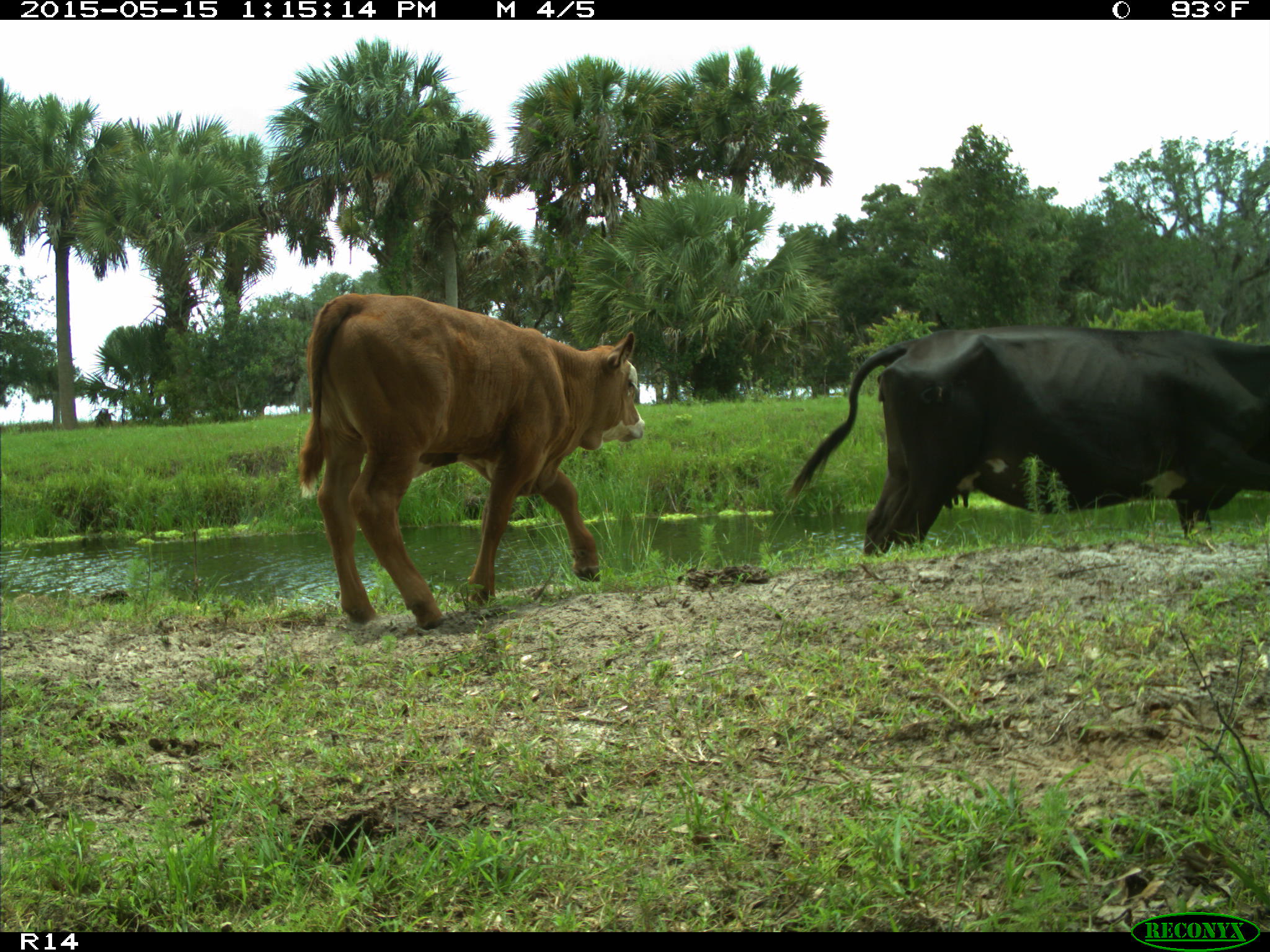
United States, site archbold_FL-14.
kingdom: Animalia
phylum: Chordata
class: Mammalia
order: Artiodactyla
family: Bovidae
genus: Bos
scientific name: Bos taurus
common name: domestic cow